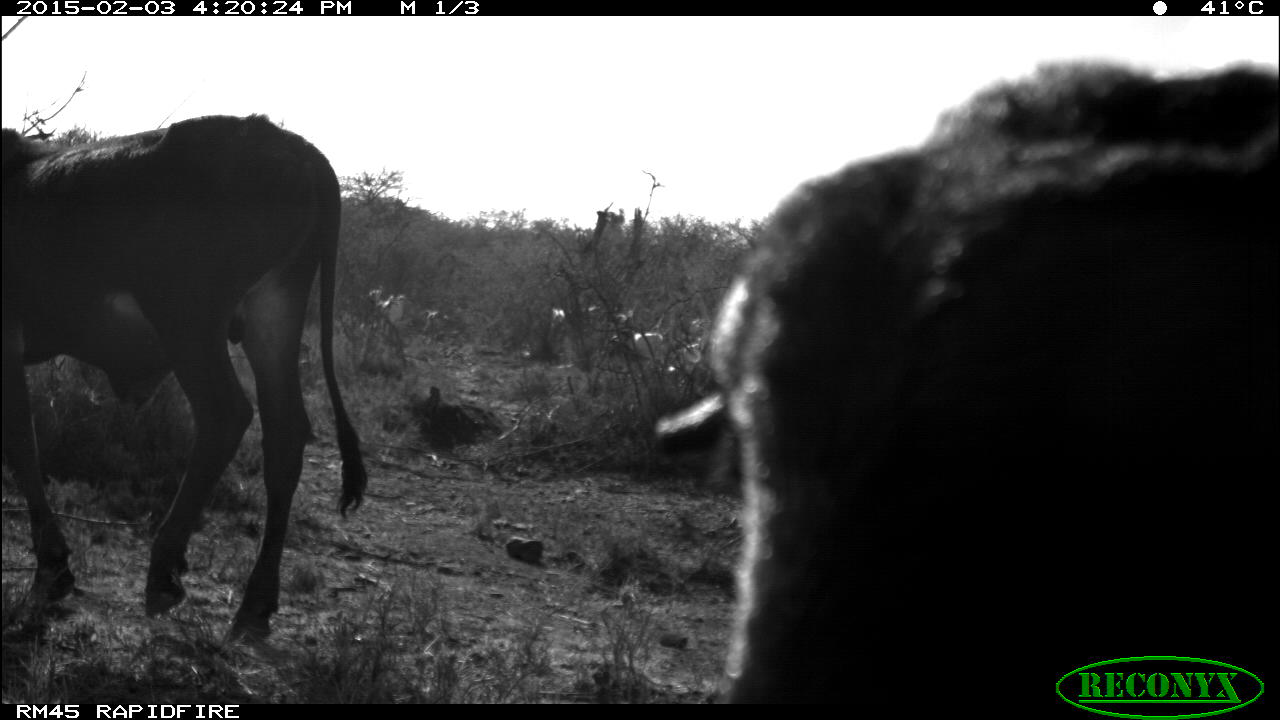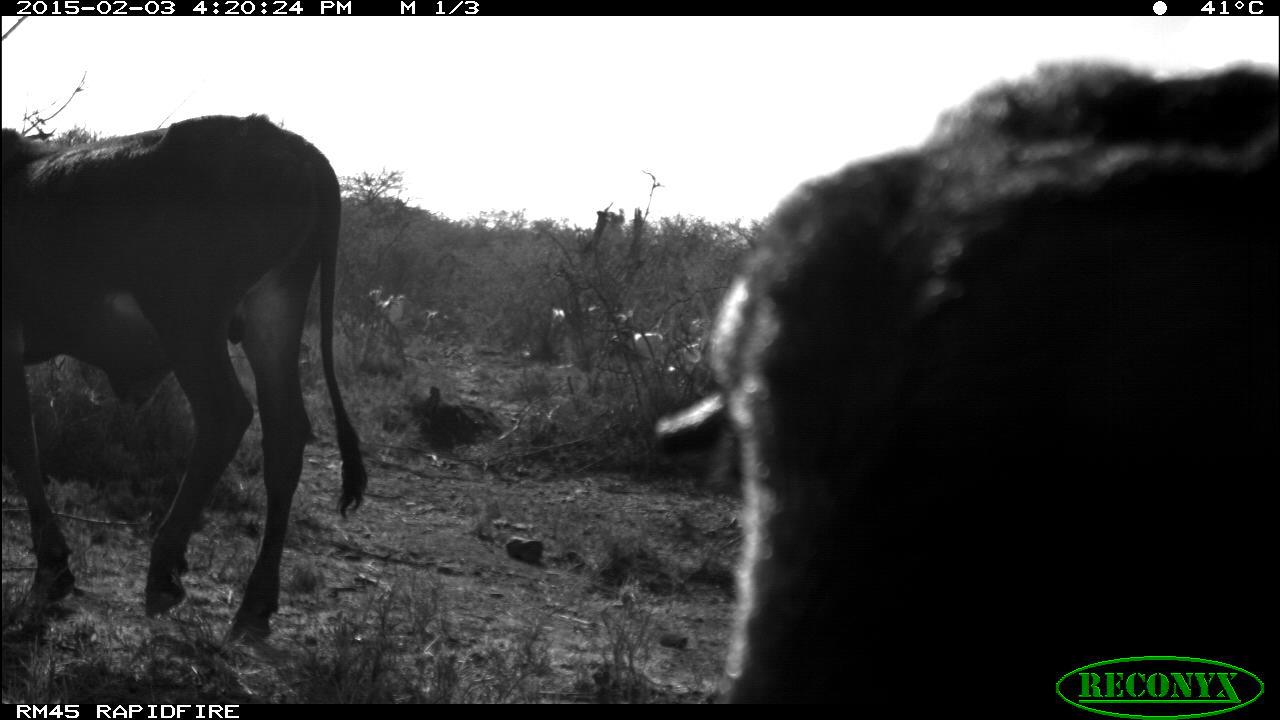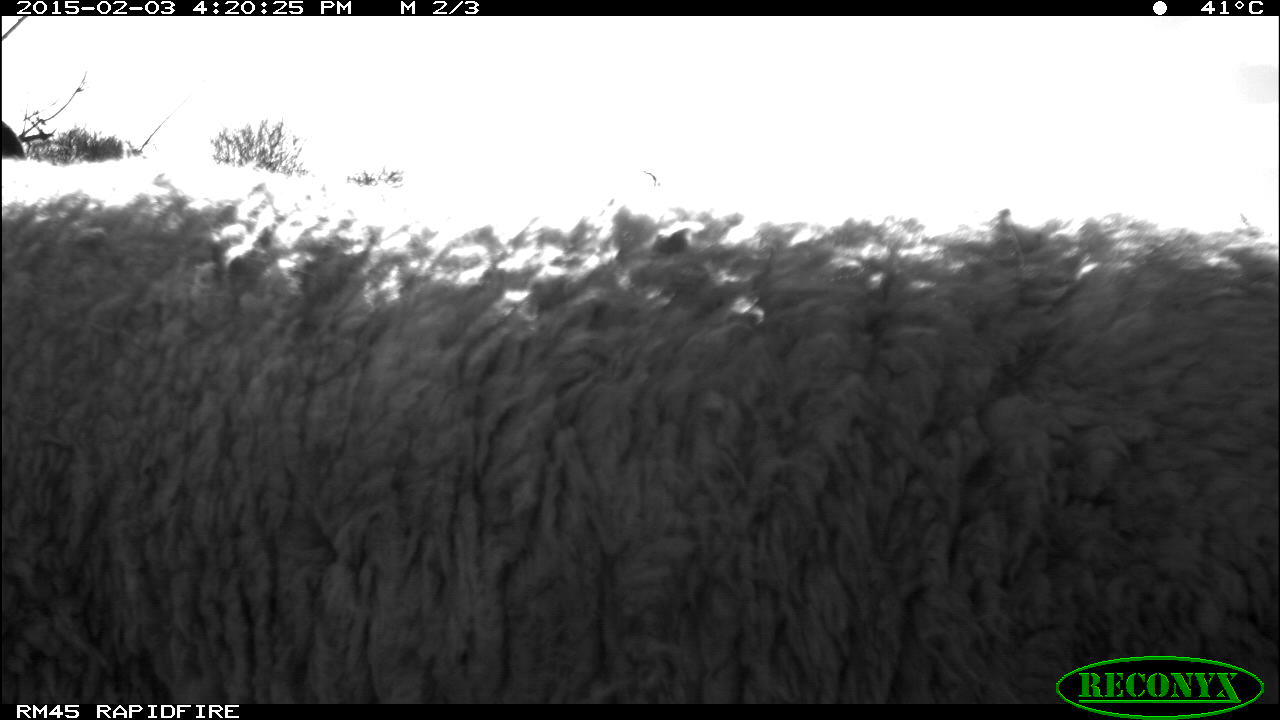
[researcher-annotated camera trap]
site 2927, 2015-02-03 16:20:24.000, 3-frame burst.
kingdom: Animalia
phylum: Chordata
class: Mammalia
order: Artiodactyla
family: Bovidae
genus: Ovis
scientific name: Ovis aries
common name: domestic sheep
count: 19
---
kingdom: Animalia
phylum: Chordata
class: Mammalia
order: Artiodactyla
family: Bovidae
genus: Bos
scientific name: Bos taurus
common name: domestic cattle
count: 3